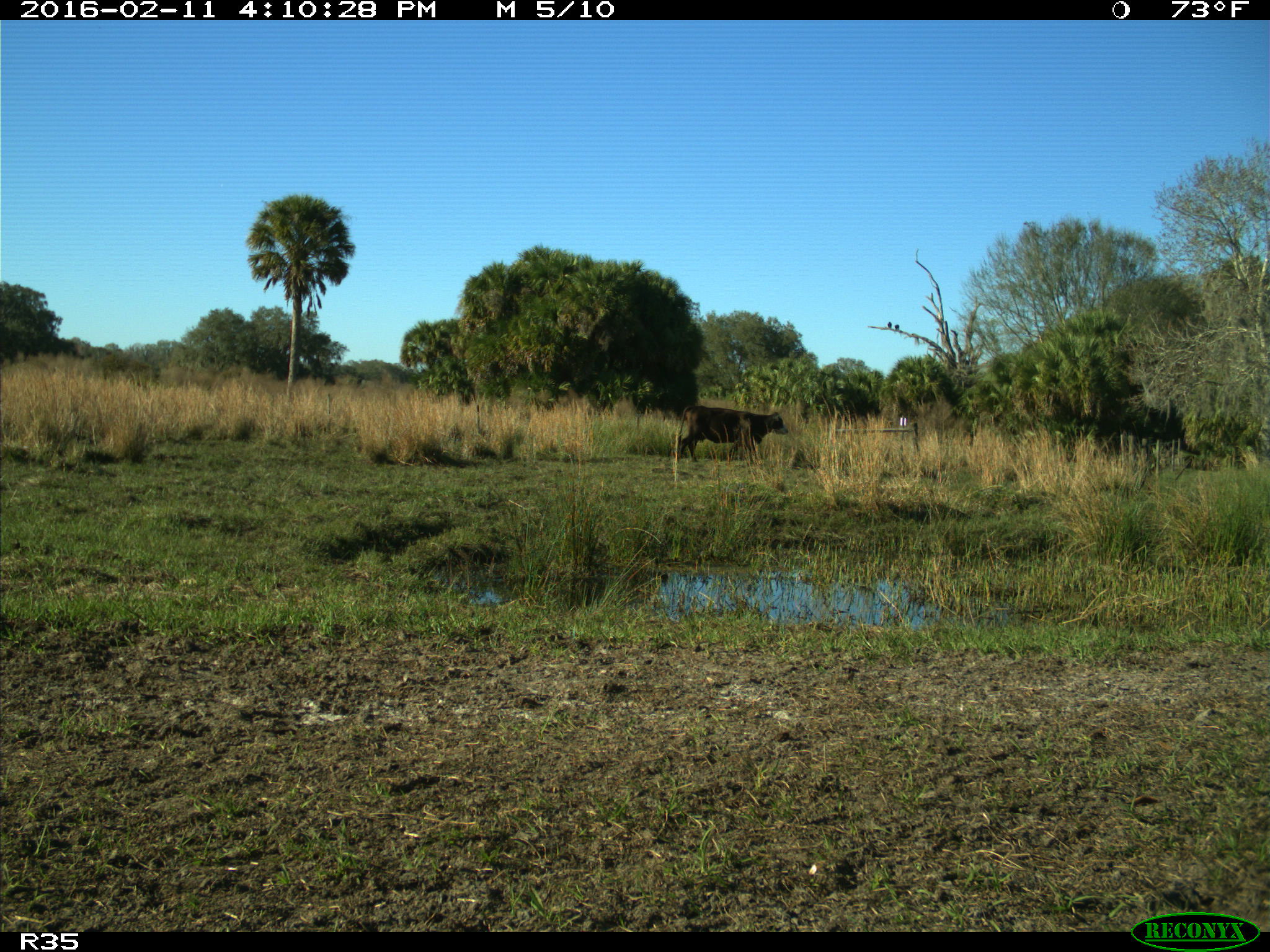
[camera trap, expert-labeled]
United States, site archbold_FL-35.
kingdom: Animalia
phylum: Chordata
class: Mammalia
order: Artiodactyla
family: Bovidae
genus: Bos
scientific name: Bos taurus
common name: domestic cow